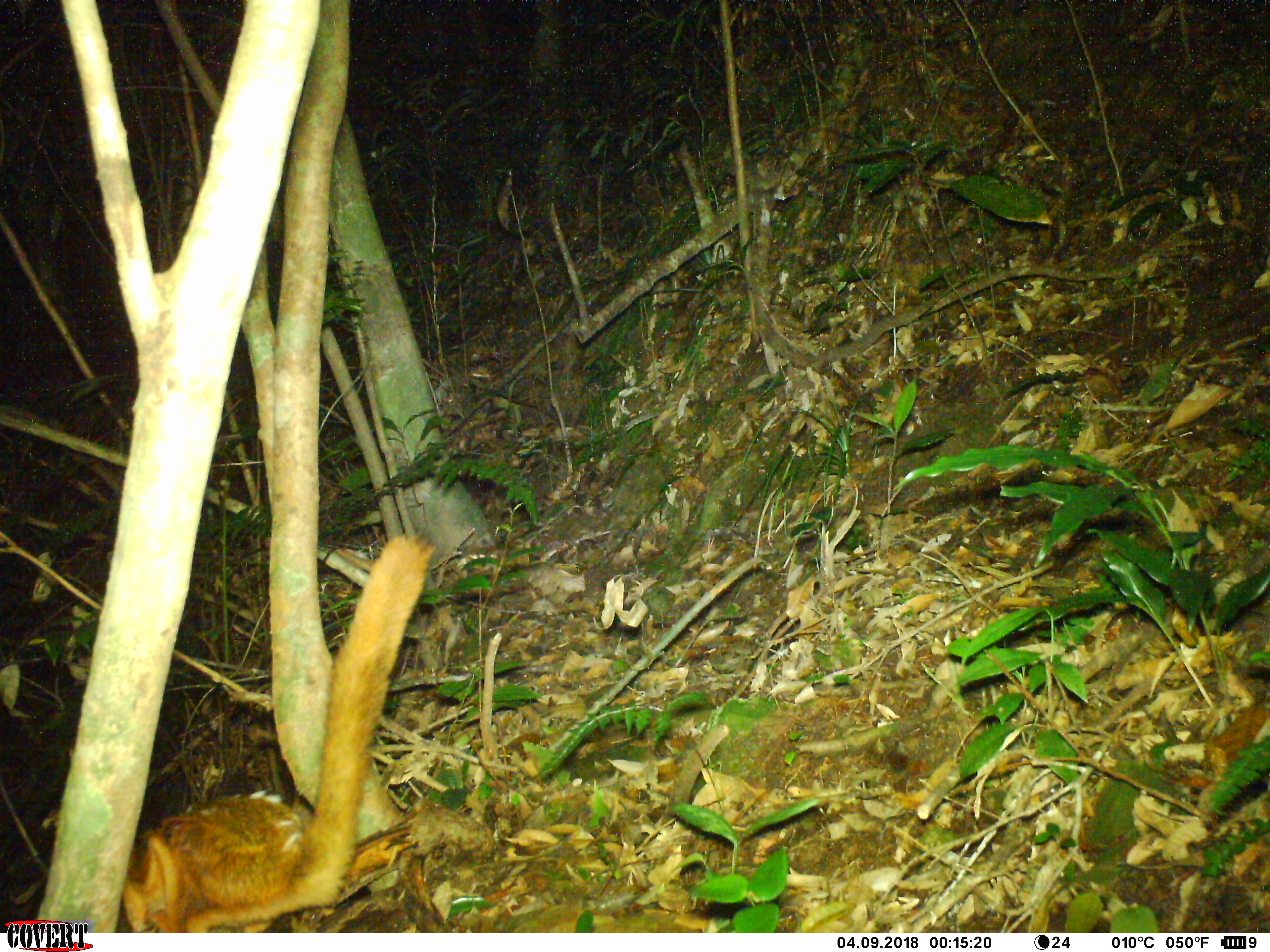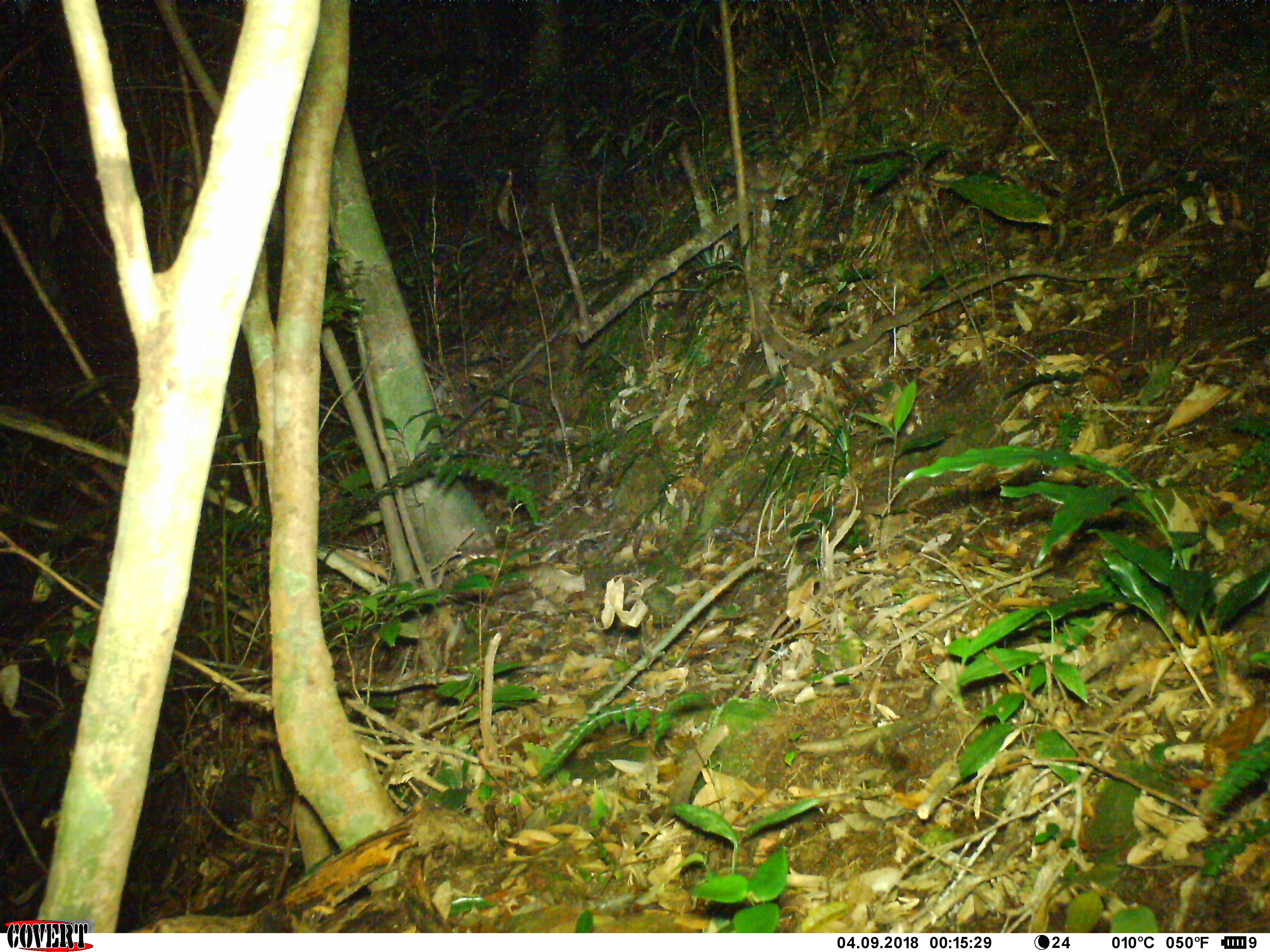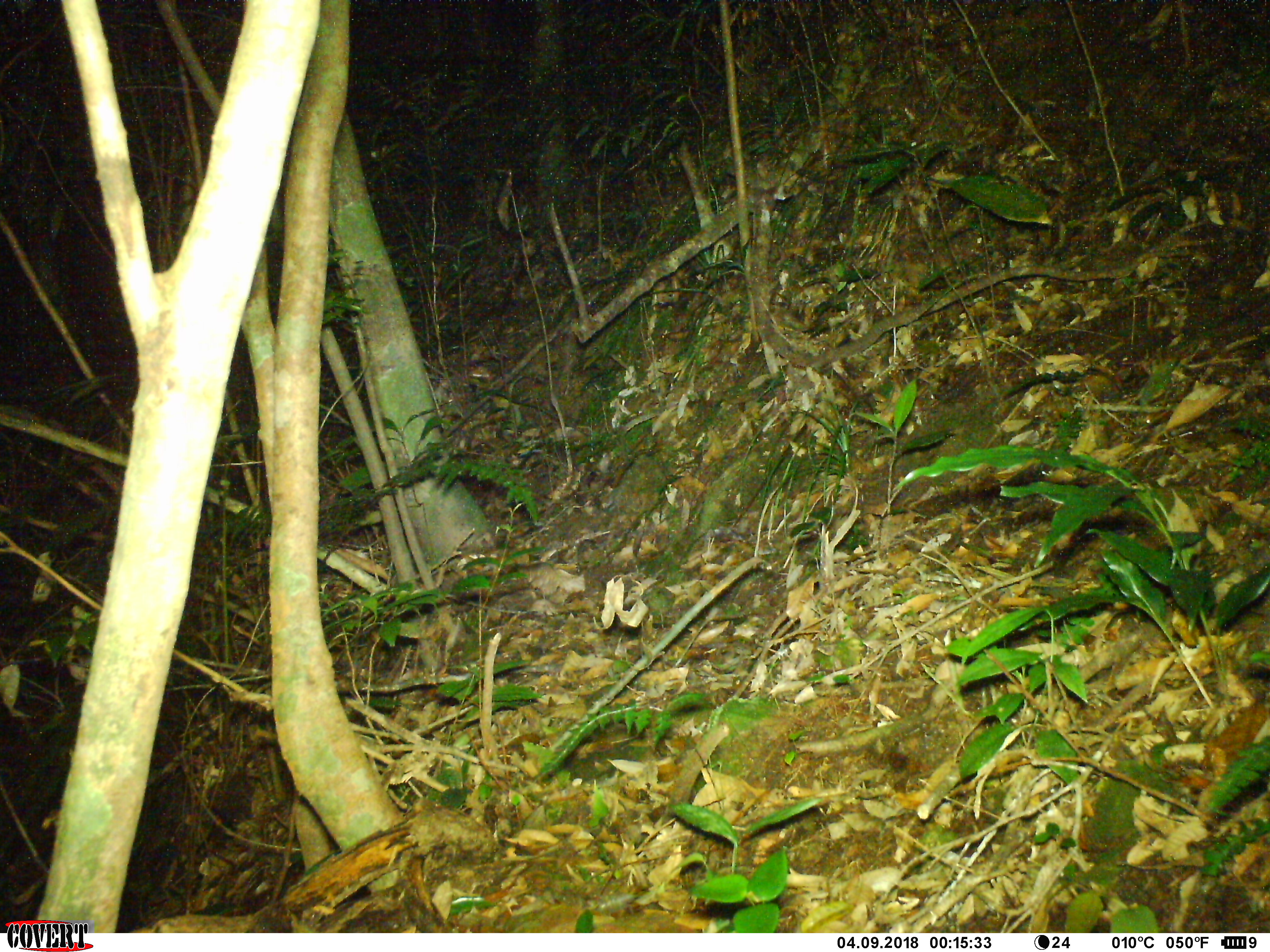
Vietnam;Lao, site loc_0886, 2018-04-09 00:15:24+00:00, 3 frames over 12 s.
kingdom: Animalia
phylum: Chordata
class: Mammalia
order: Rodentia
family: Sciuridae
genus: Petaurista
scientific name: Petaurista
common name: giant flying squirrel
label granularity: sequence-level